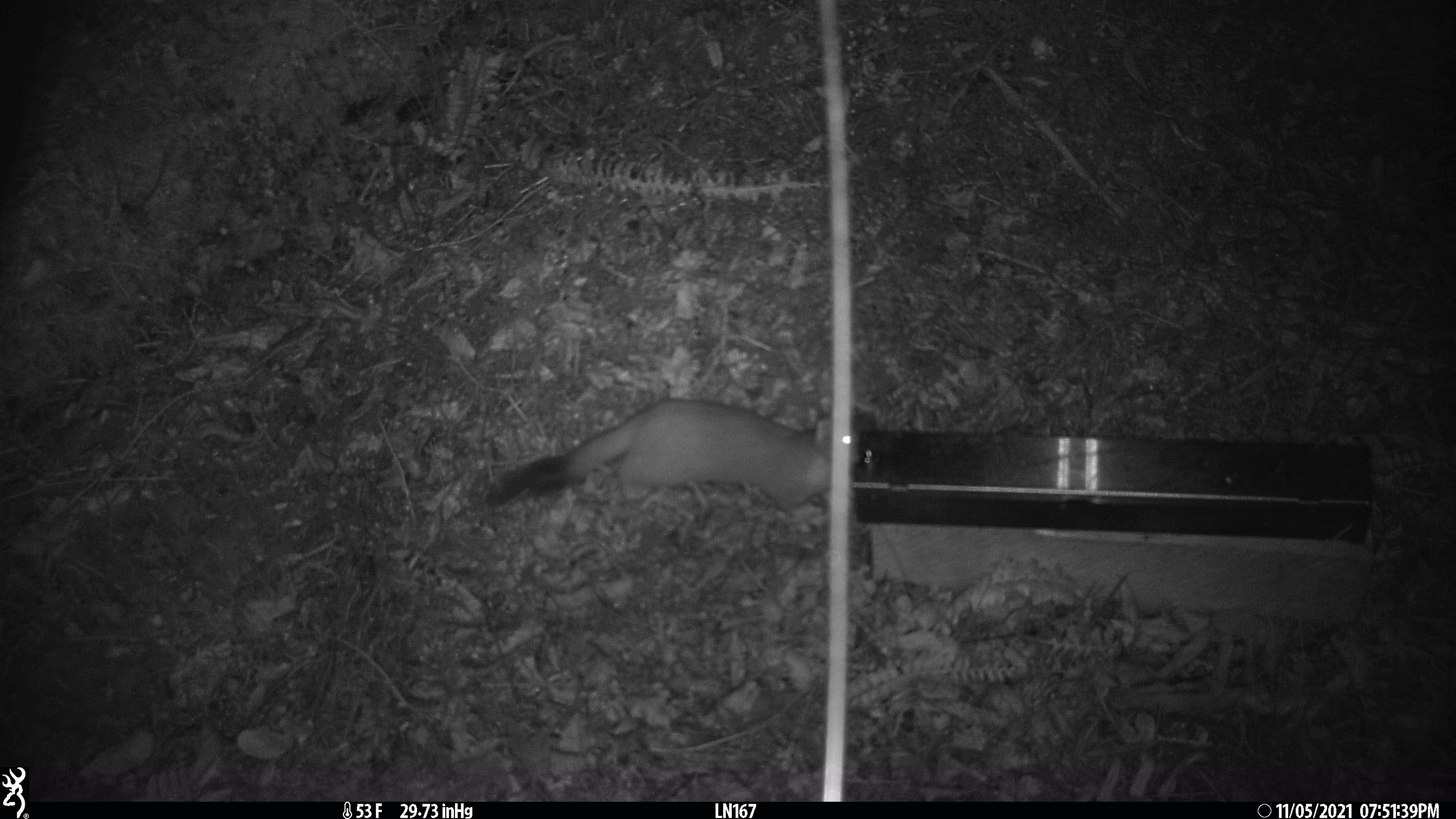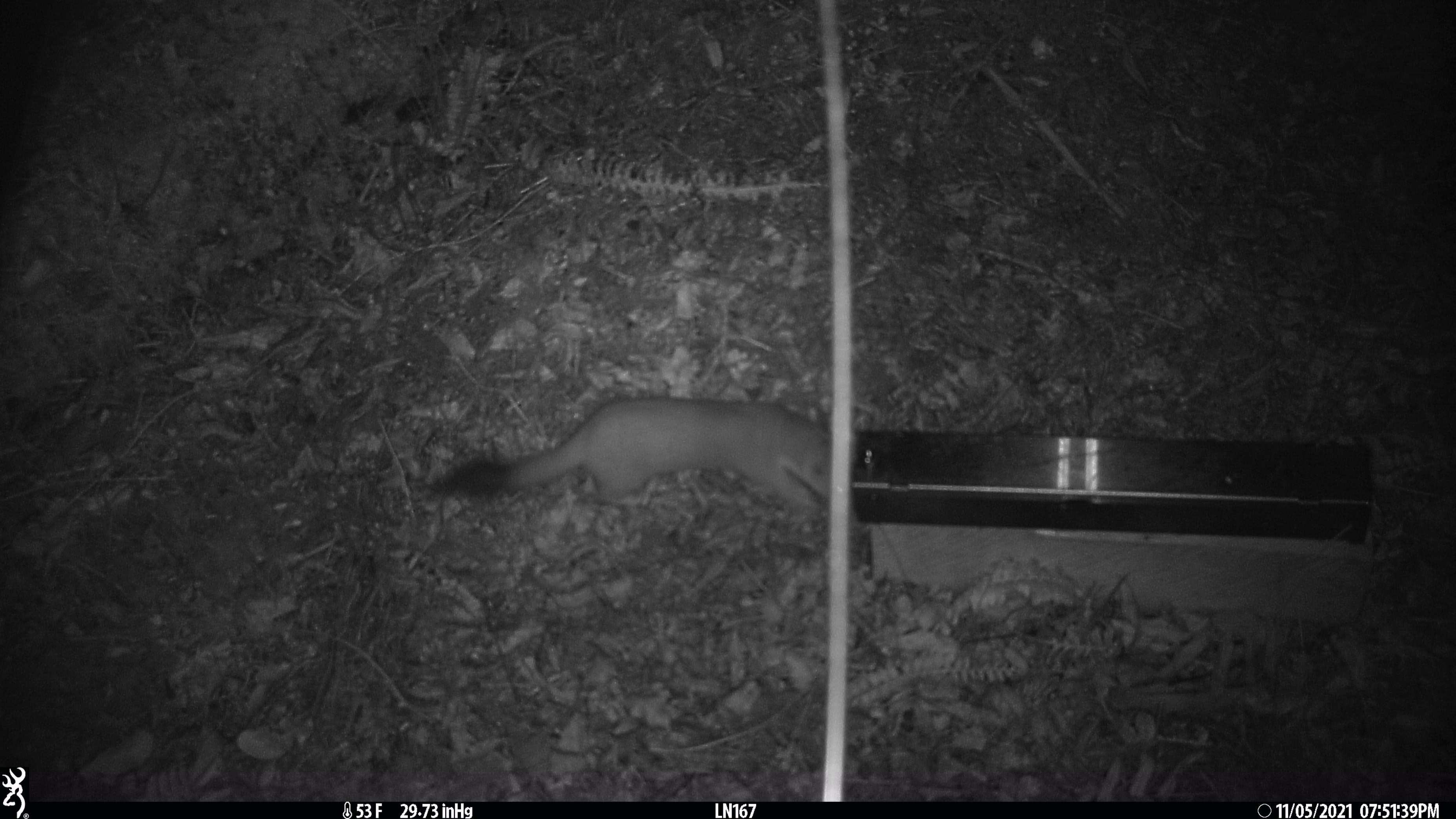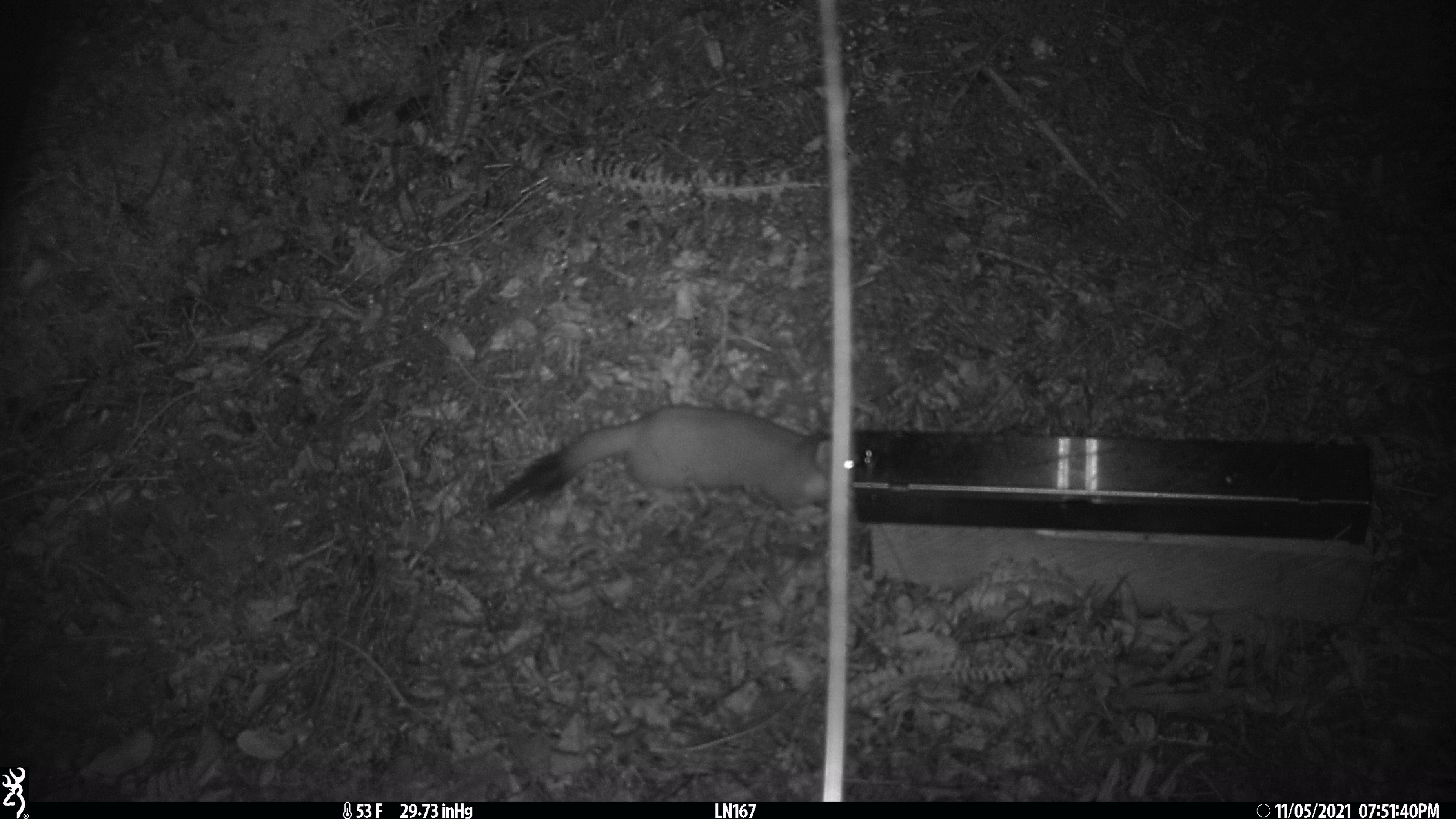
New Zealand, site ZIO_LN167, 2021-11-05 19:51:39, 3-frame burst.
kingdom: Animalia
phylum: Chordata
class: Mammalia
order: Carnivora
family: Mustelidae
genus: Mustela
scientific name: Mustela erminea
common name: stoat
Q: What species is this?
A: Stoat (Mustela erminea).